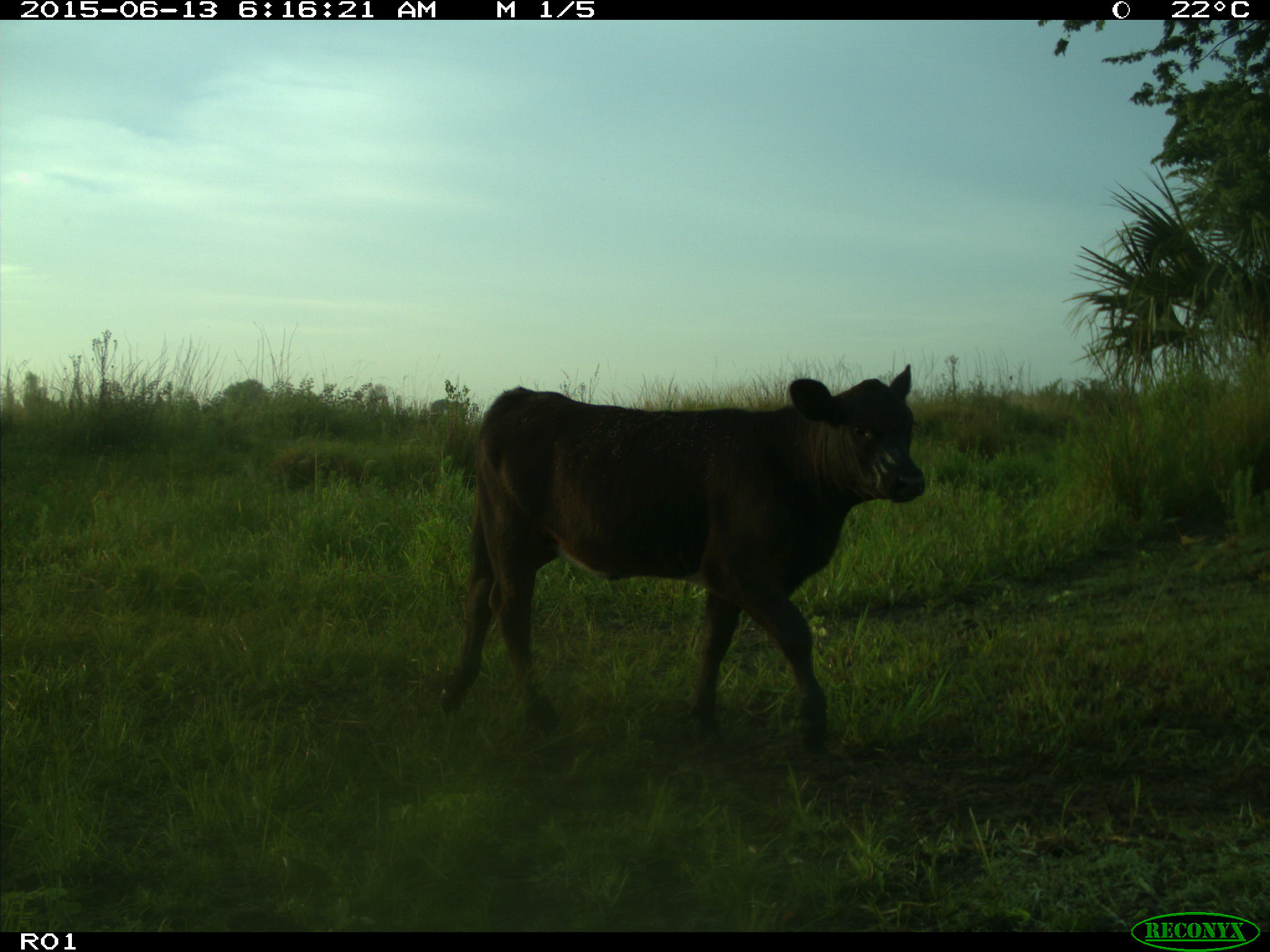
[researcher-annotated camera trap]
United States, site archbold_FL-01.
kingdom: Animalia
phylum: Chordata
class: Mammalia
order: Artiodactyla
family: Bovidae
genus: Bos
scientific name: Bos taurus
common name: domestic cow